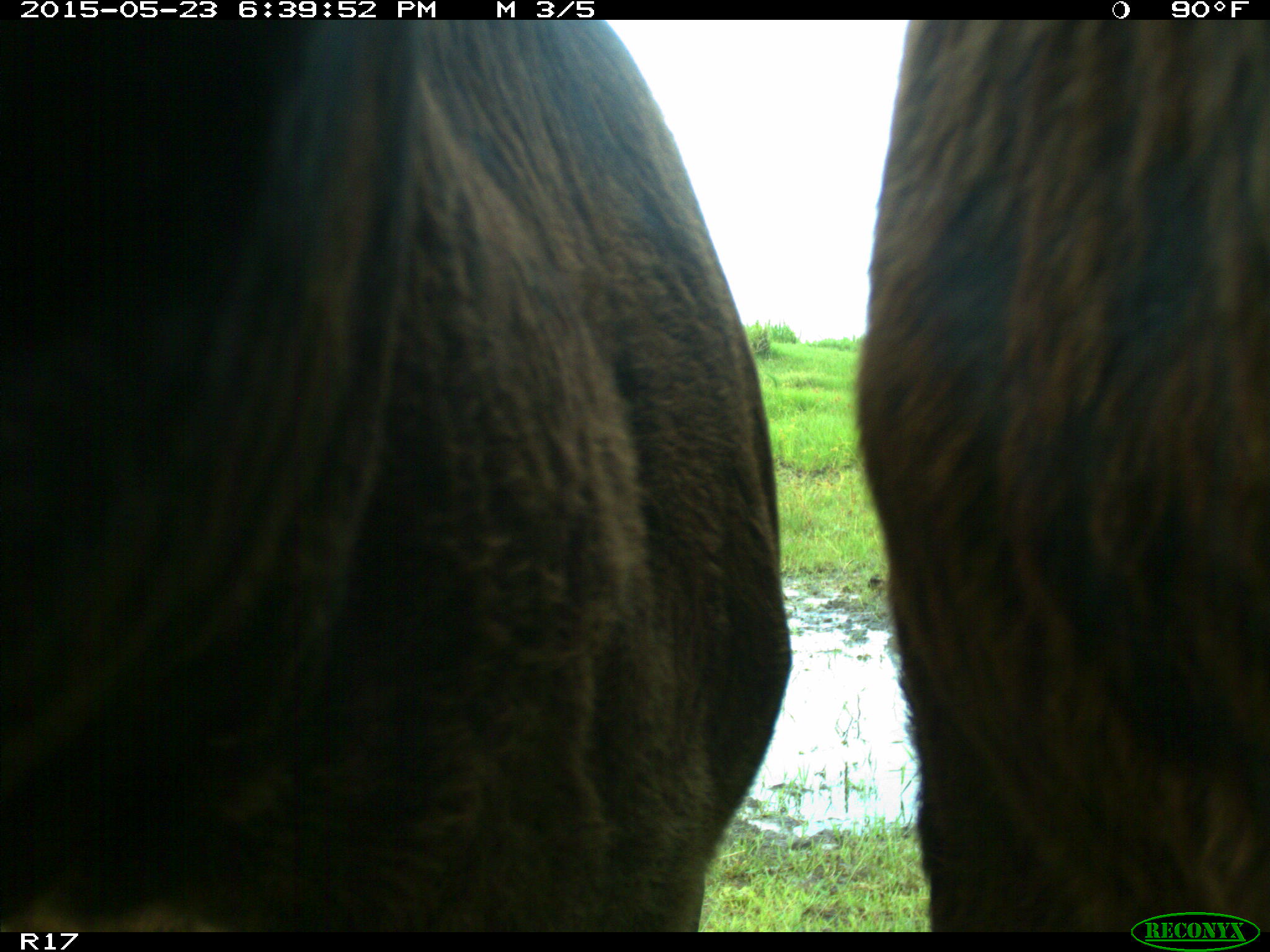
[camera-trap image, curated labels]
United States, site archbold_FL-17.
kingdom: Animalia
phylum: Chordata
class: Mammalia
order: Artiodactyla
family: Bovidae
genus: Bos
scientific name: Bos taurus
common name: domestic cow